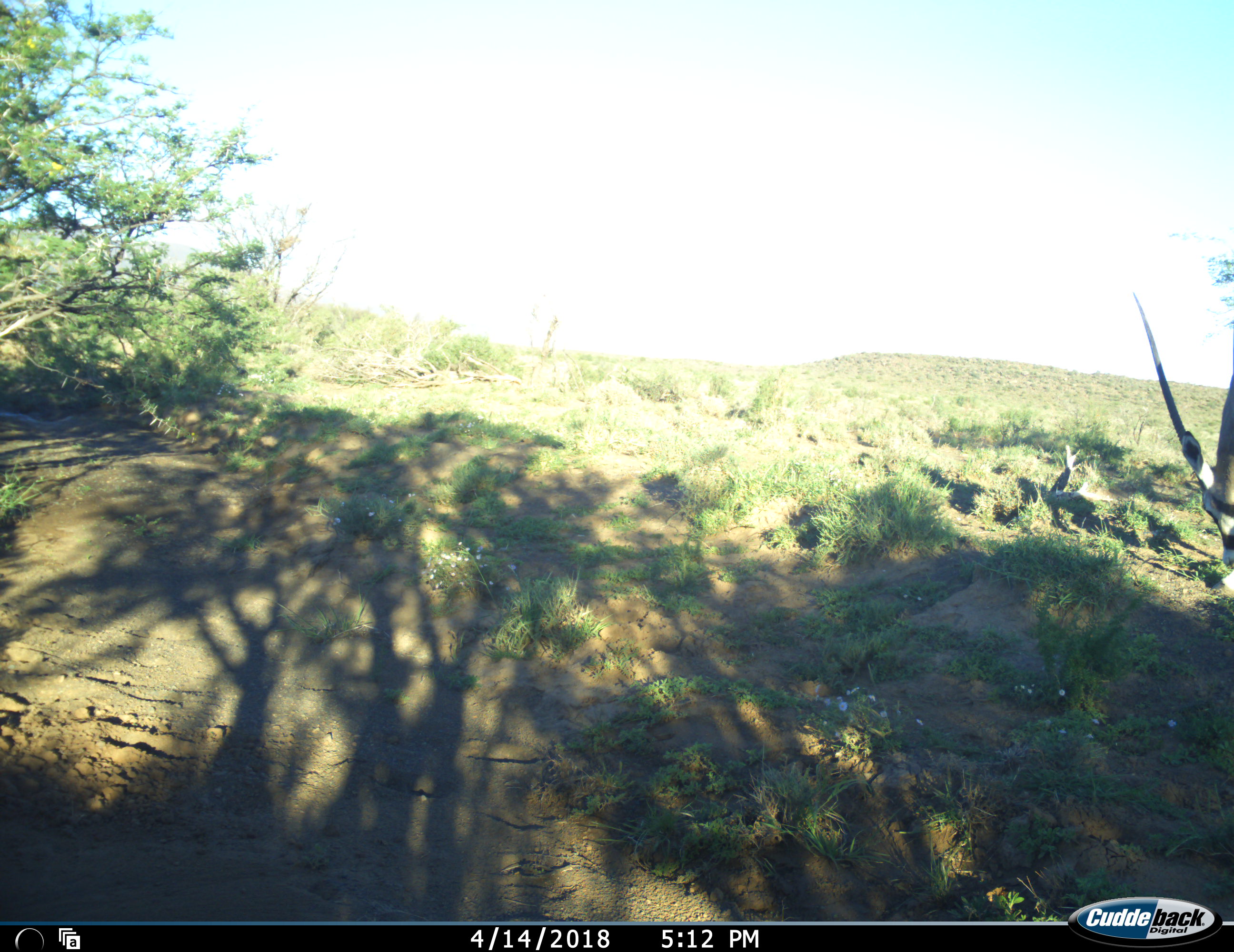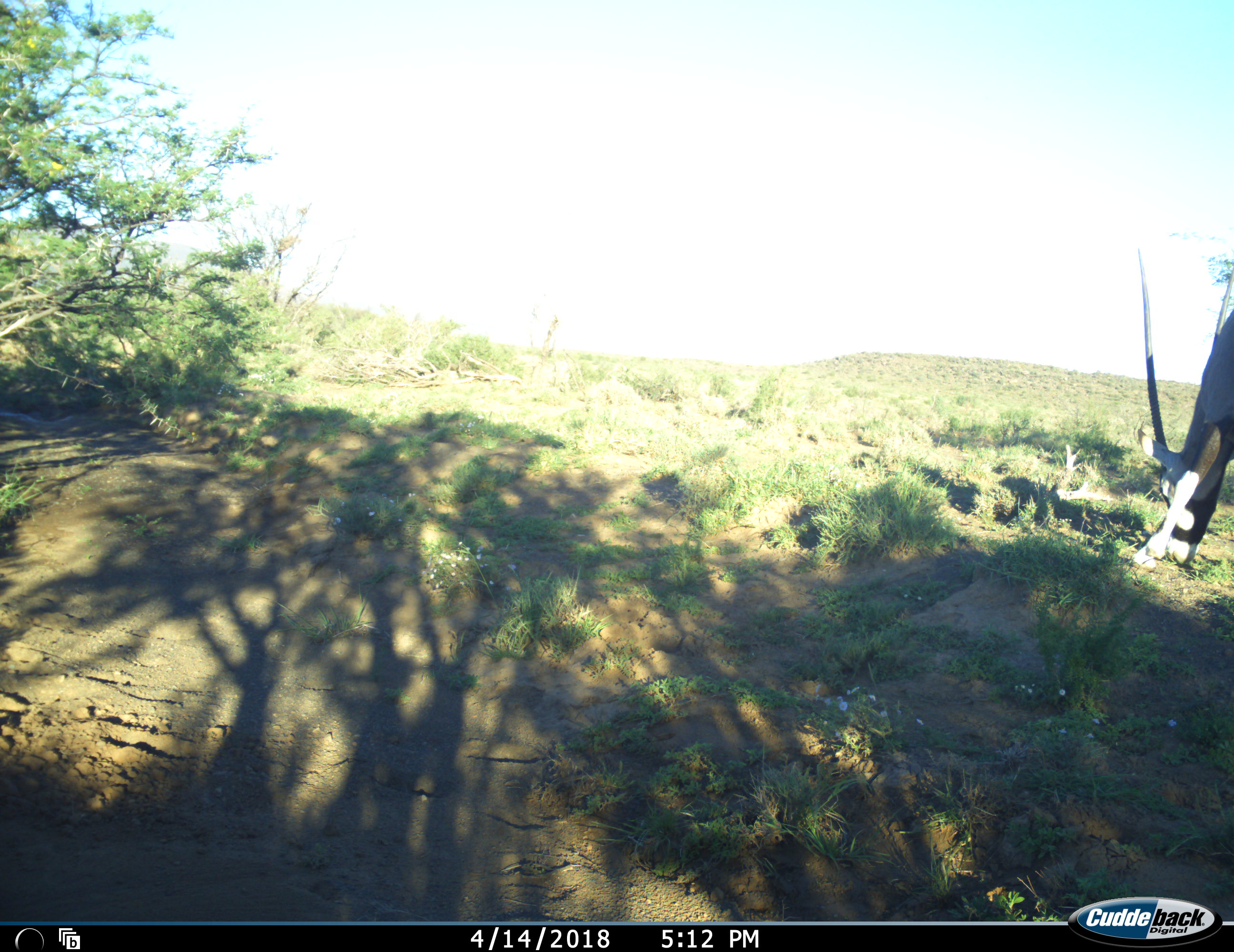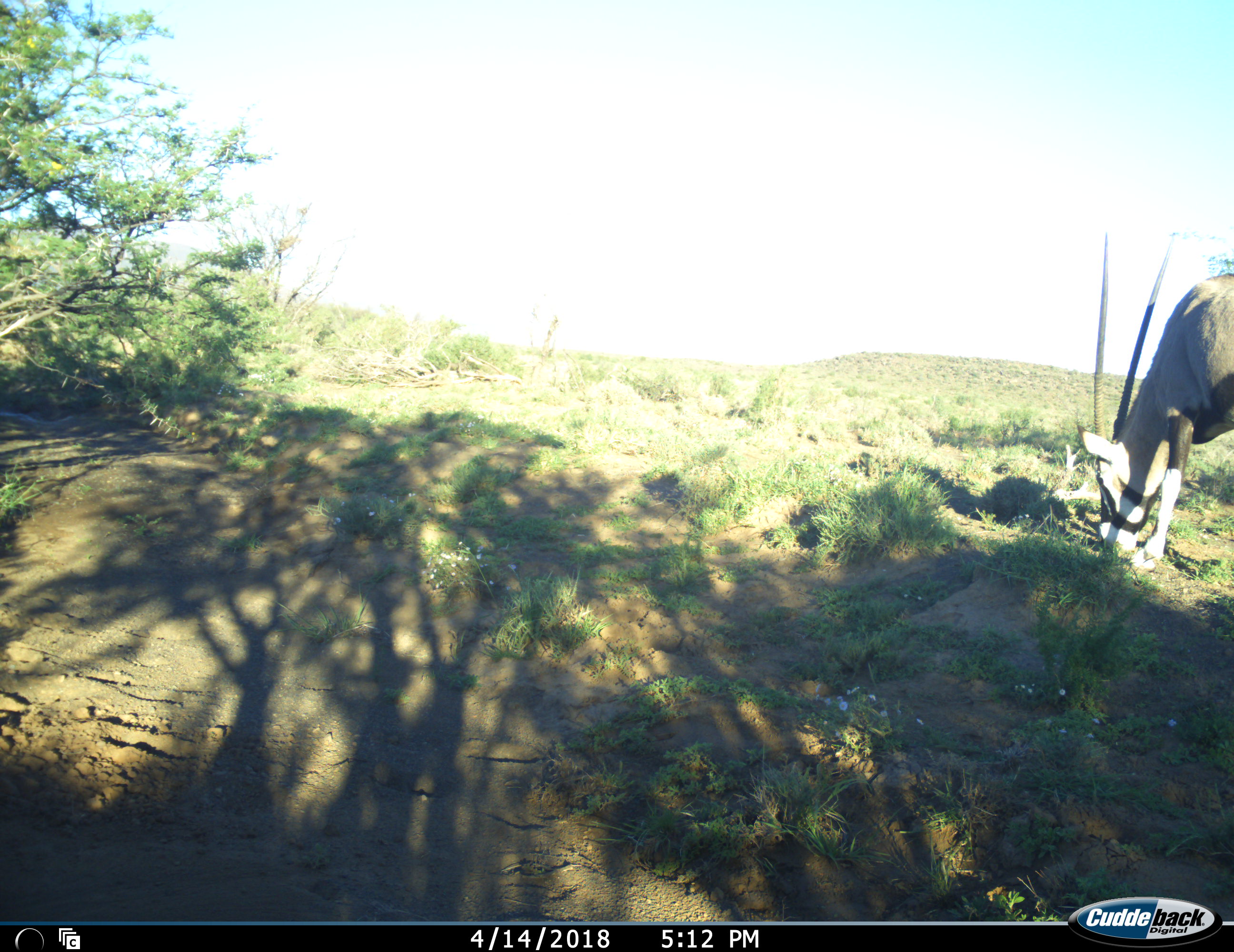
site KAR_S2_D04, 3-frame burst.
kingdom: Animalia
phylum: Chordata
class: Mammalia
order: Artiodactyla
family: Bovidae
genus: Oryx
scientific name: Oryx gazella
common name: gemsbok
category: oryx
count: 1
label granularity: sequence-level